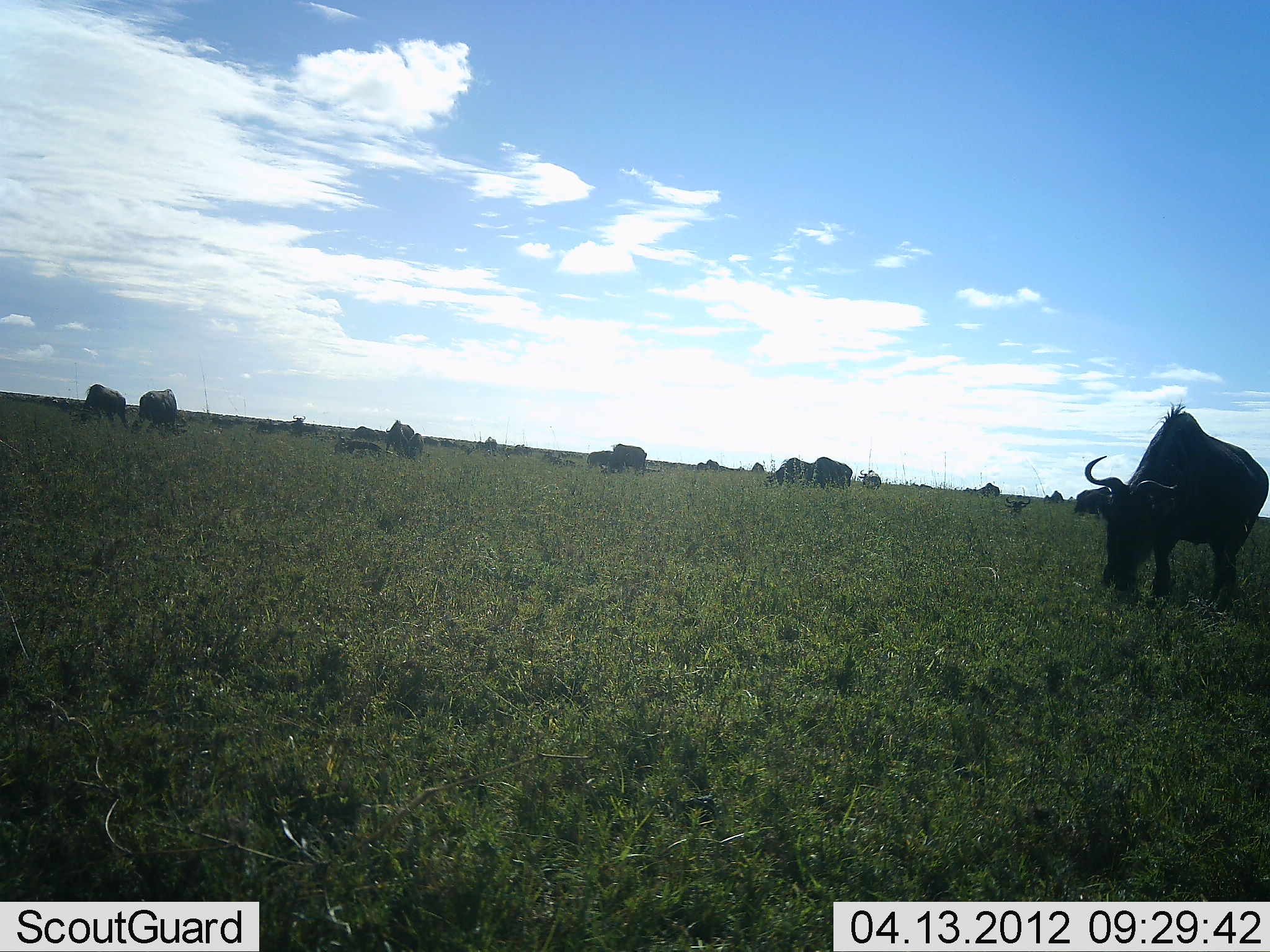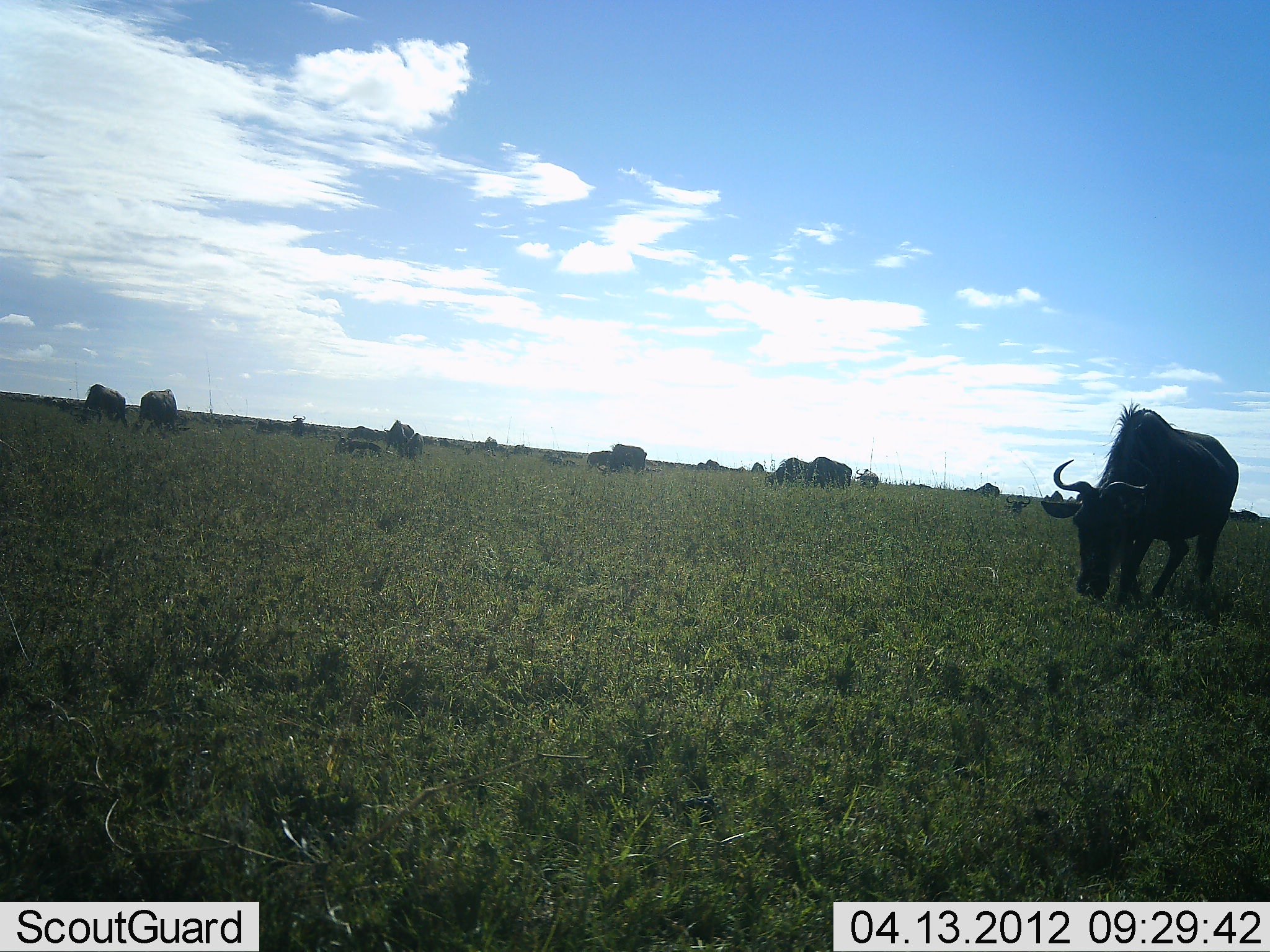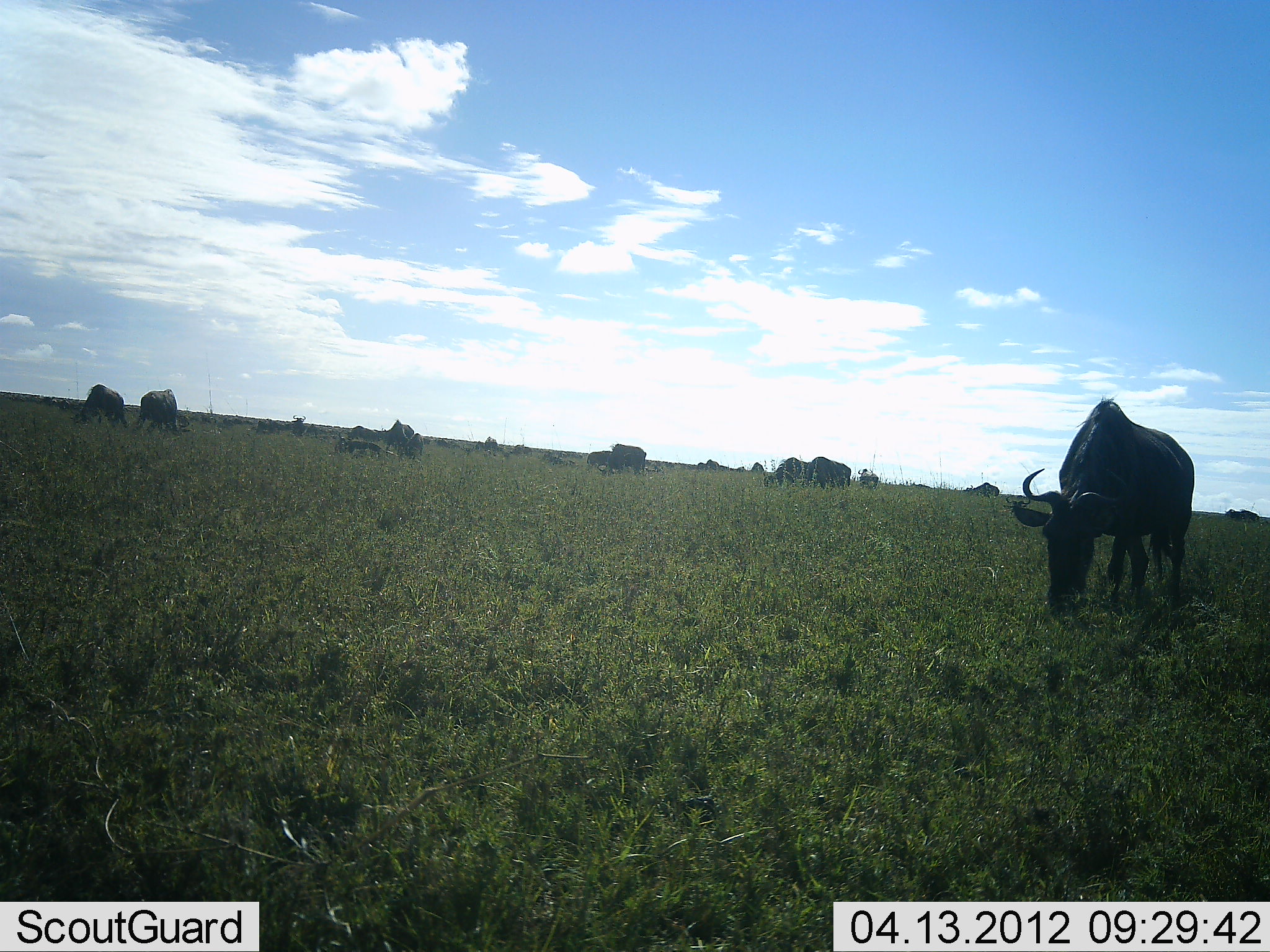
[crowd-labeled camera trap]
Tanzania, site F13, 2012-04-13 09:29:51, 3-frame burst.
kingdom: Animalia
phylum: Chordata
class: Mammalia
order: Artiodactyla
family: Bovidae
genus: Connochaetes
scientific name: Connochaetes taurinus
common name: blue wildebeest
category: wildebeest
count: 11-50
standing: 67%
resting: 0%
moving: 42%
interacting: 0%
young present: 17%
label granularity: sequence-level